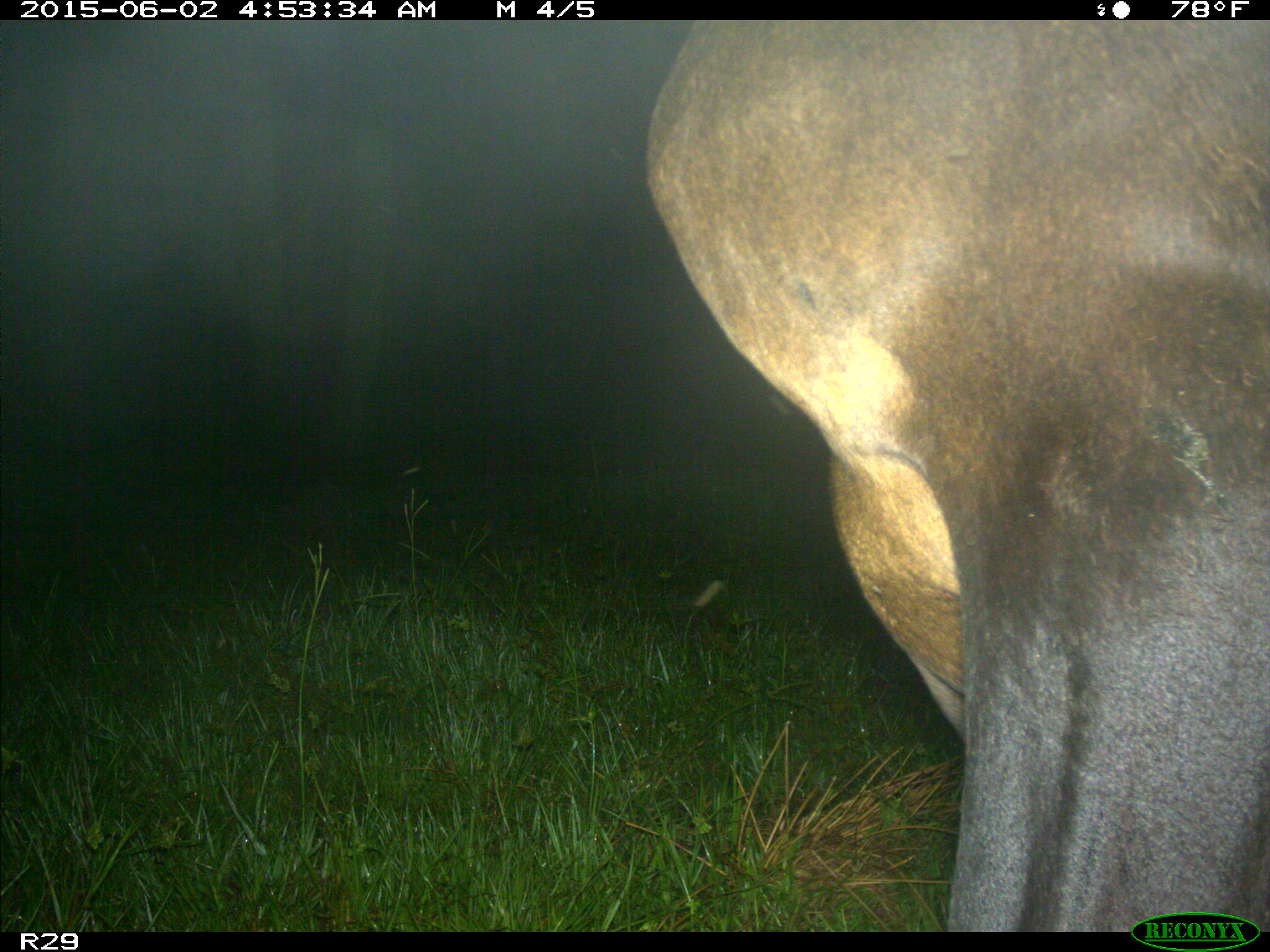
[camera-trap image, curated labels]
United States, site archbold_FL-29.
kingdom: Animalia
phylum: Chordata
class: Mammalia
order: Artiodactyla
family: Bovidae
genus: Bos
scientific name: Bos taurus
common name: domestic cow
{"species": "Bos taurus (domestic cow)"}